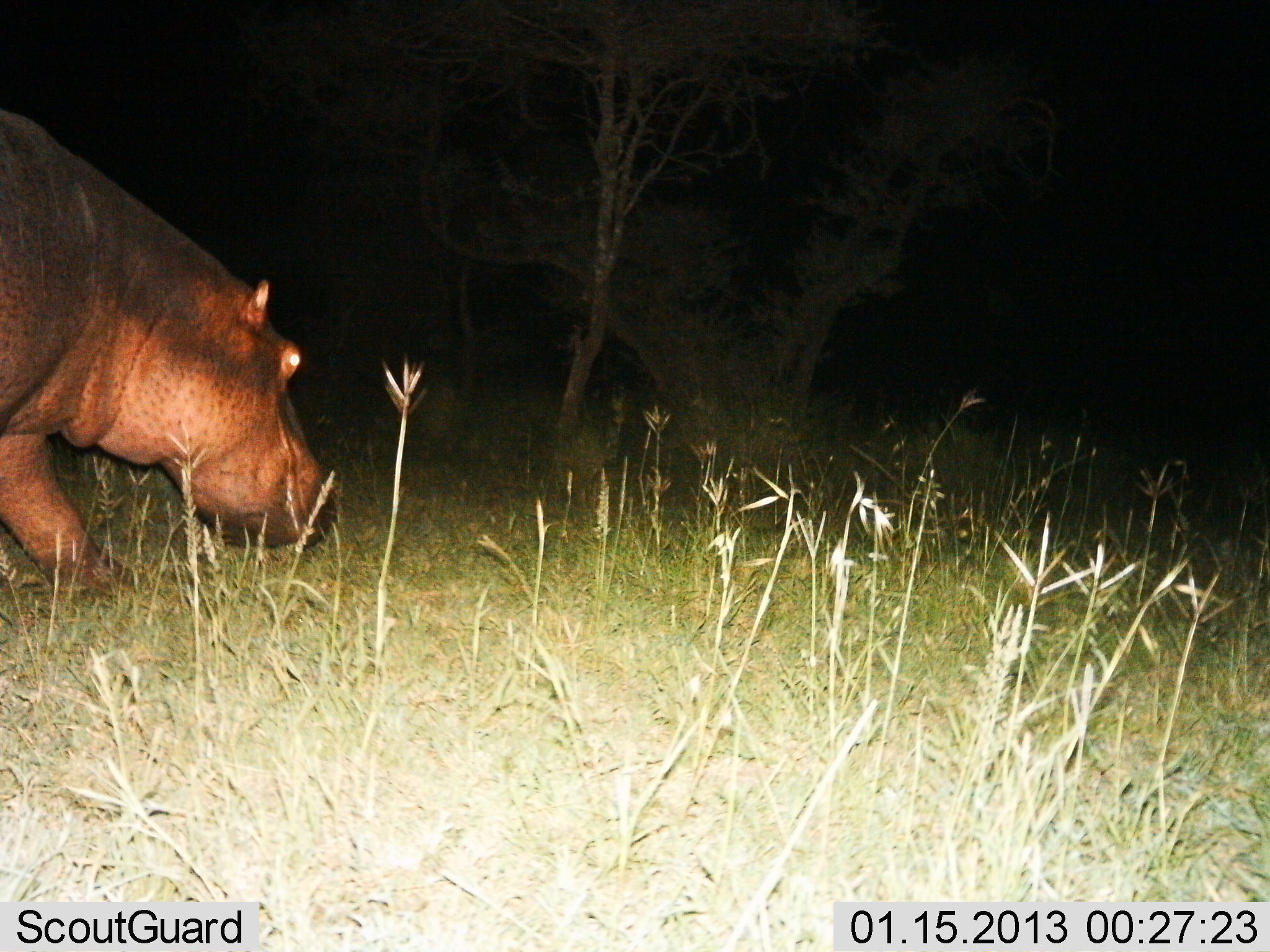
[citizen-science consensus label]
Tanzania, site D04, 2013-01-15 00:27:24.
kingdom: Animalia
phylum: Chordata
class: Mammalia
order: Artiodactyla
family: Hippopotamidae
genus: Hippopotamus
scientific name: Hippopotamus amphibius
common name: hippopotamus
Hippopotamus (Hippopotamus amphibius), count 1. Behavior (volunteer vote fractions): standing 22%, resting 0%, moving 49%, interacting 0%. Young present (vote fraction): 0%. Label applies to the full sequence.